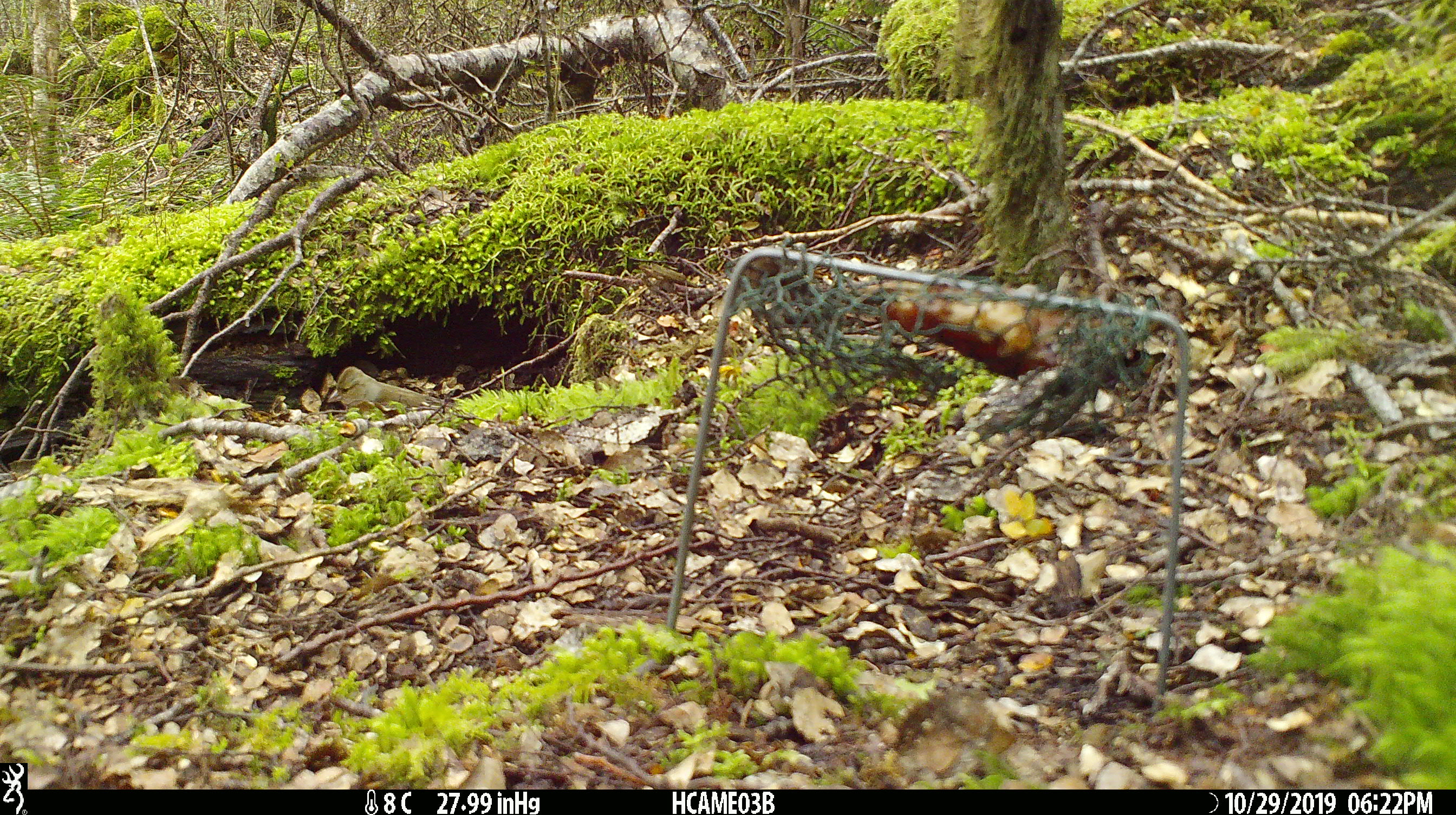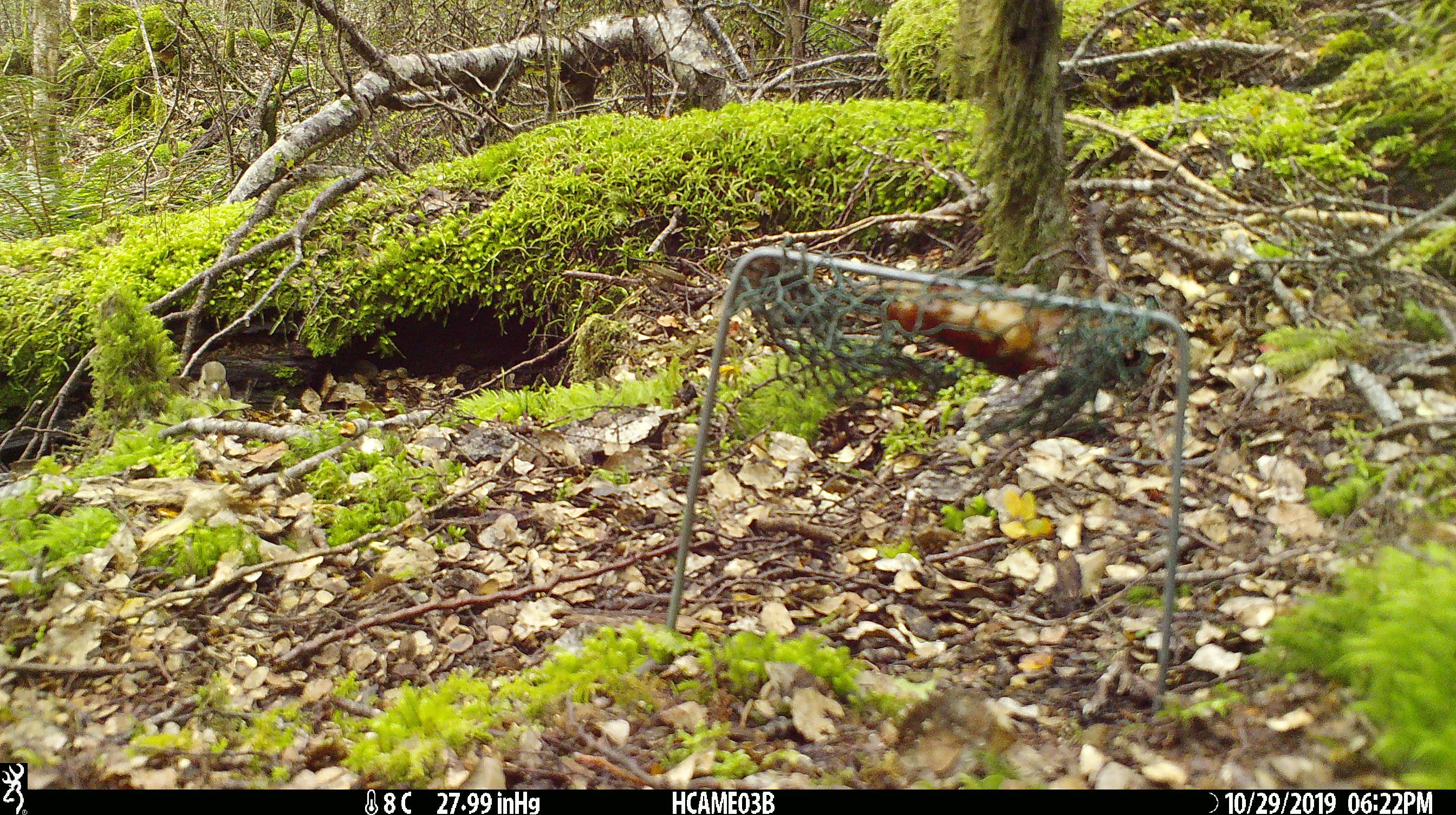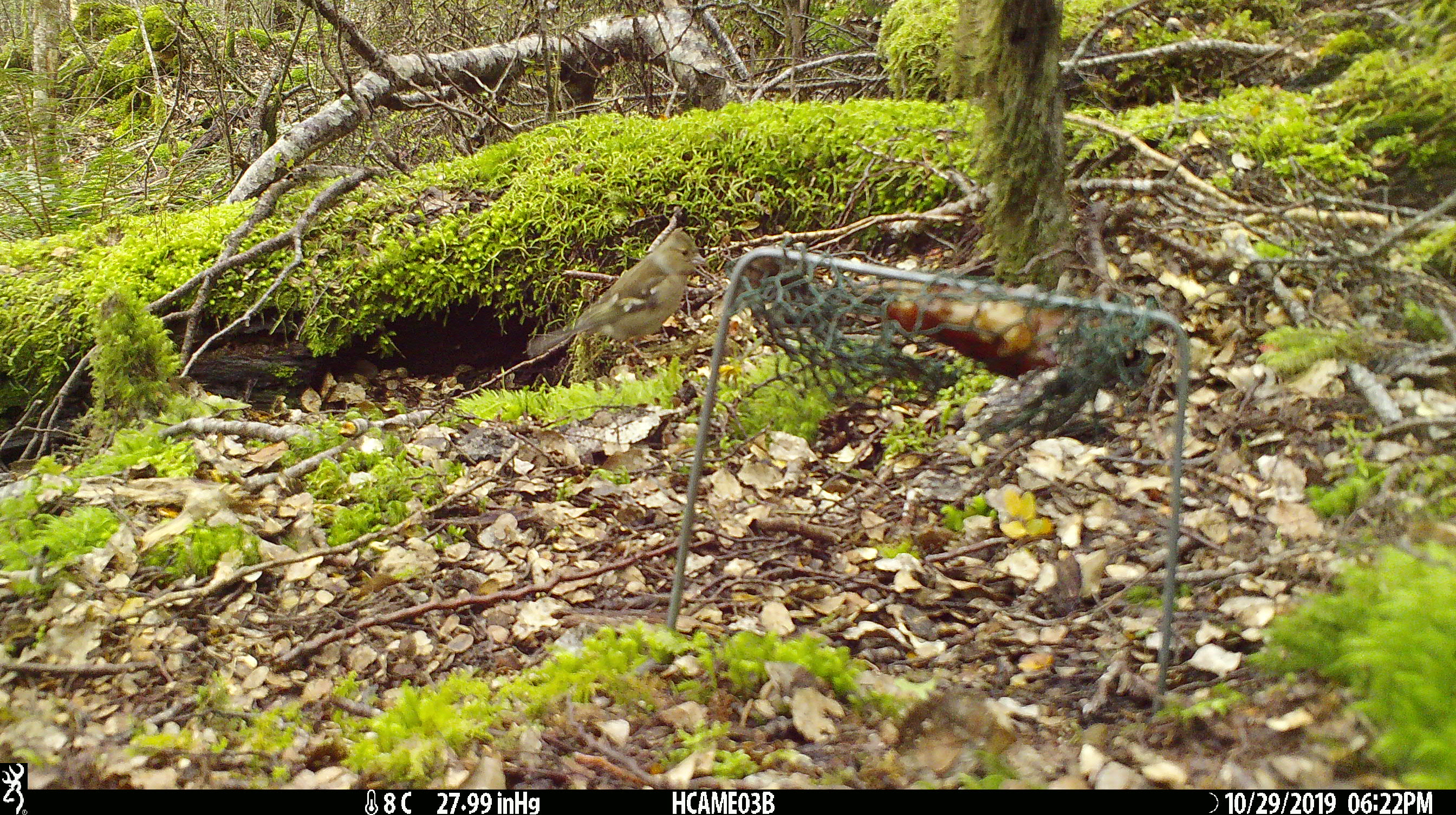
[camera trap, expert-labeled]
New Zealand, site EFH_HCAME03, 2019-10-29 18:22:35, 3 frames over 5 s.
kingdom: Animalia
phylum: Chordata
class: Aves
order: Passeriformes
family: Fringillidae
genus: Fringilla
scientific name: Fringilla coelebs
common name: common chaffinch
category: chaffinch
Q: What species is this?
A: Chaffinch (common chaffinch) (Fringilla coelebs).